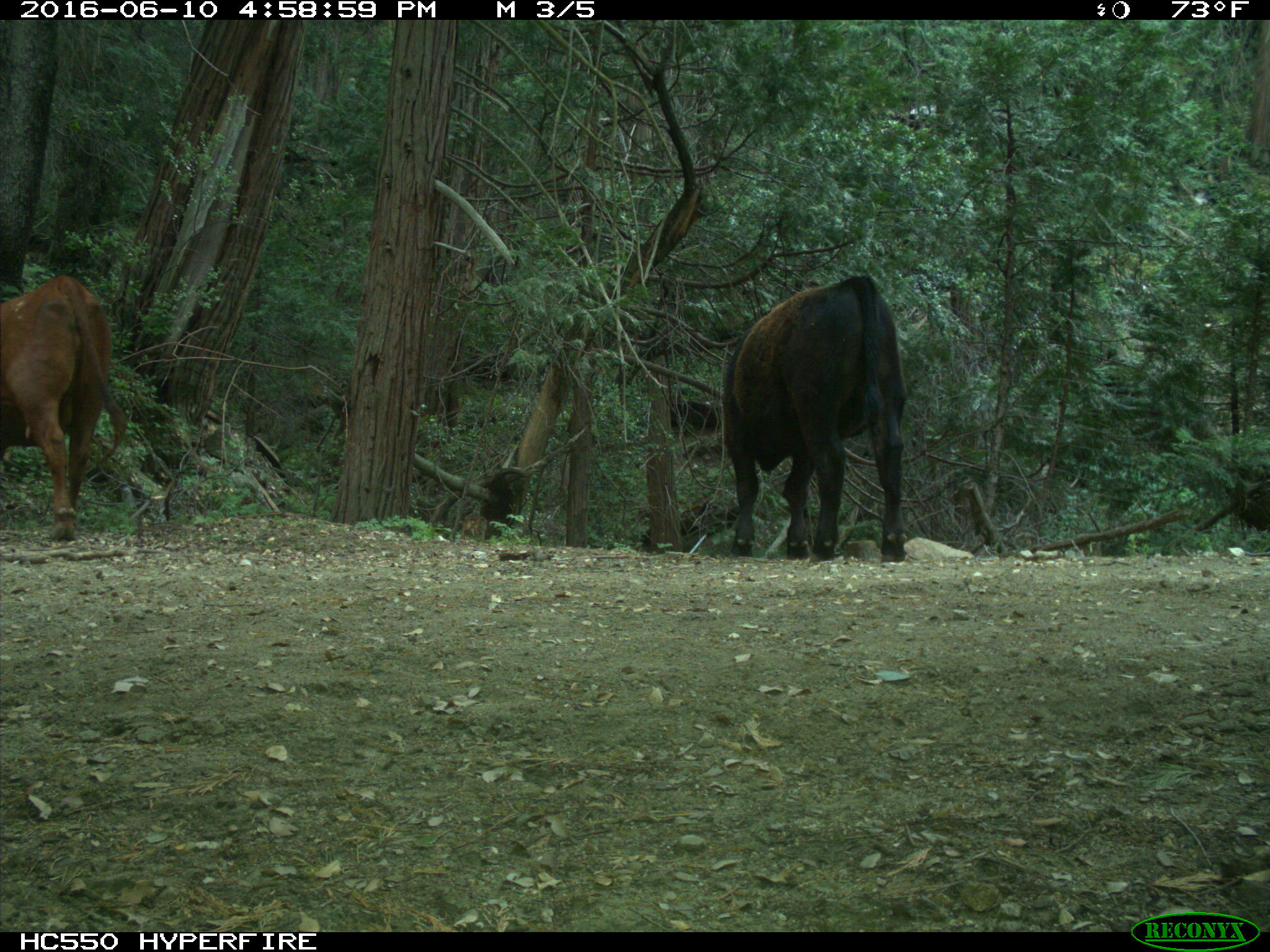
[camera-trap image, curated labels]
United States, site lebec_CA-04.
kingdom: Animalia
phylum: Chordata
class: Mammalia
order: Artiodactyla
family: Bovidae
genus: Bos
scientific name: Bos taurus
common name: domestic cow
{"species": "Bos taurus (domestic cow)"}